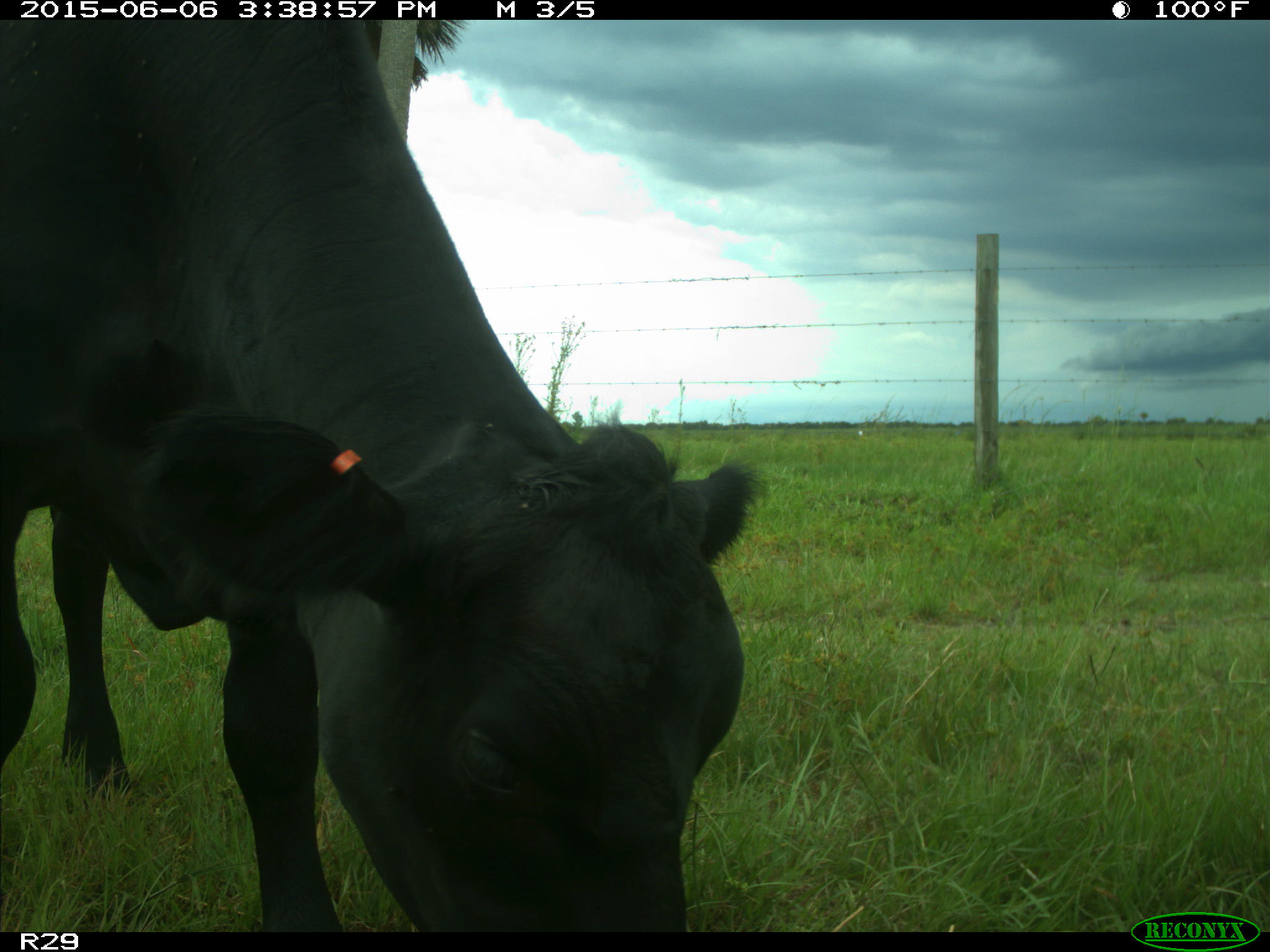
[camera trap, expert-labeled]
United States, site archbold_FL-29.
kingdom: Animalia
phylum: Chordata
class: Mammalia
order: Artiodactyla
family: Bovidae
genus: Bos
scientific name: Bos taurus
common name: domestic cow